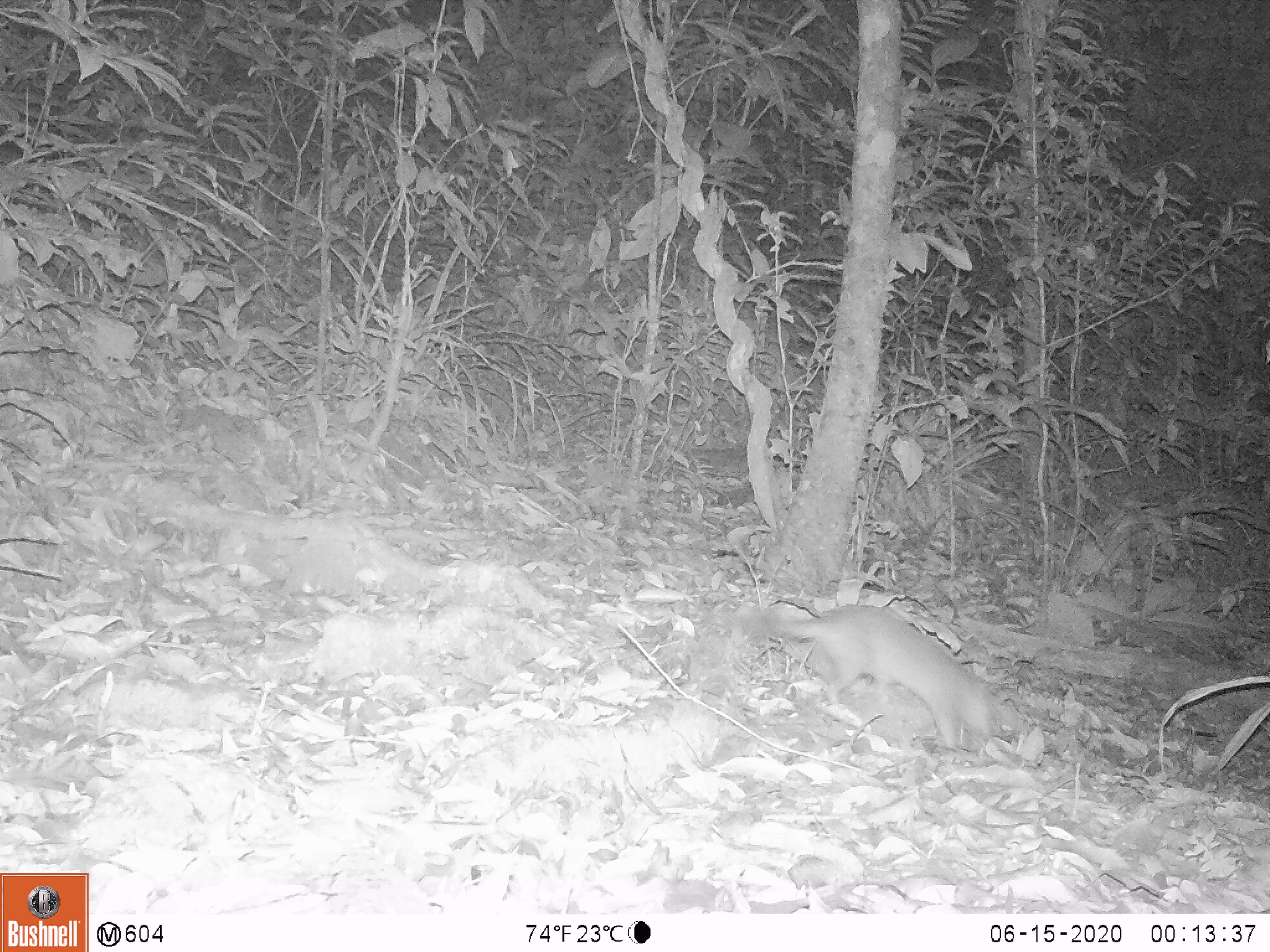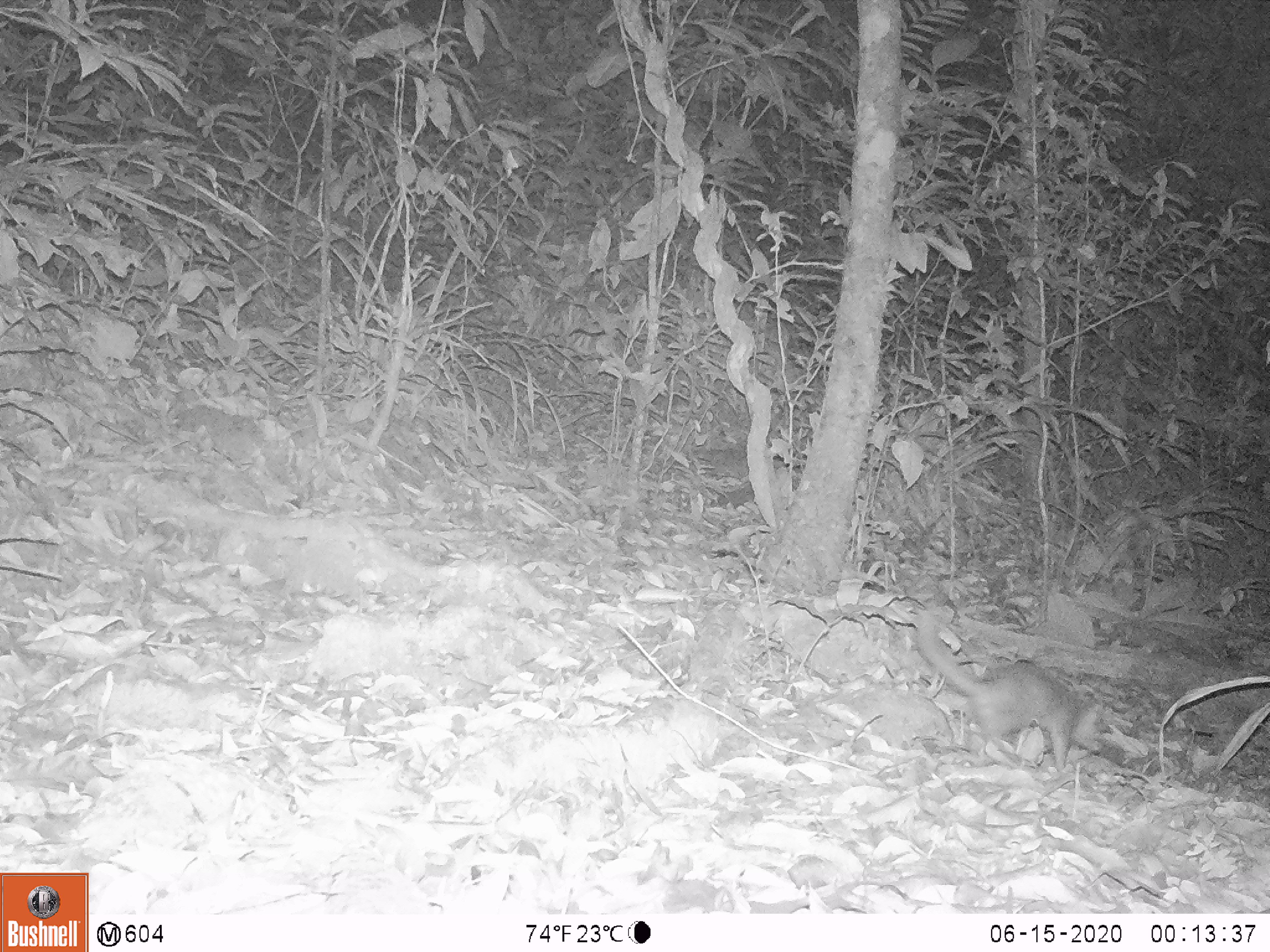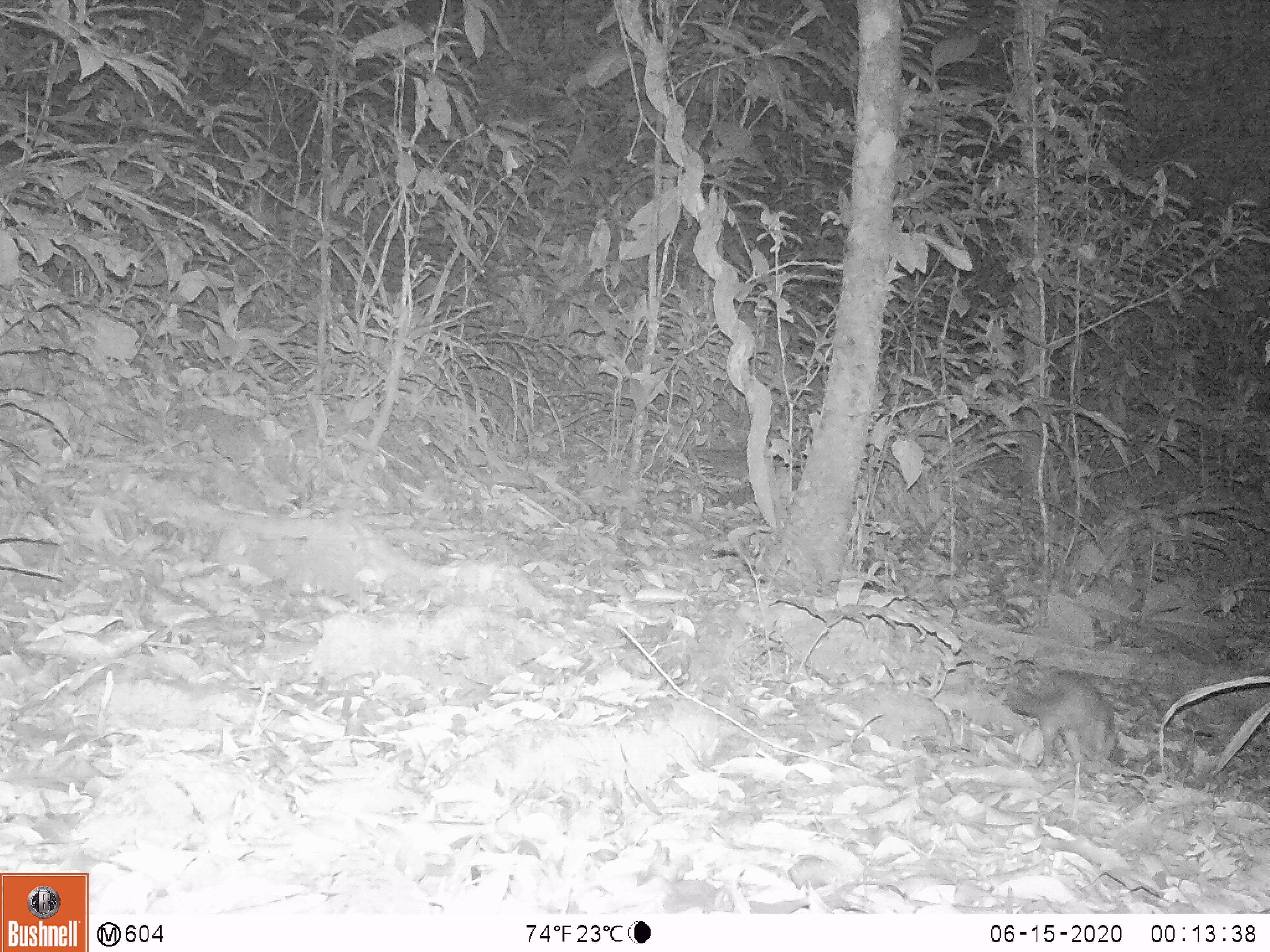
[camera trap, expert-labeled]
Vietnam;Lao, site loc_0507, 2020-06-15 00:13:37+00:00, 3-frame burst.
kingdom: Animalia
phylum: Chordata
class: Mammalia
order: Carnivora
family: Mustelidae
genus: Melogale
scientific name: Melogale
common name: ferret badger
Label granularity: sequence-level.